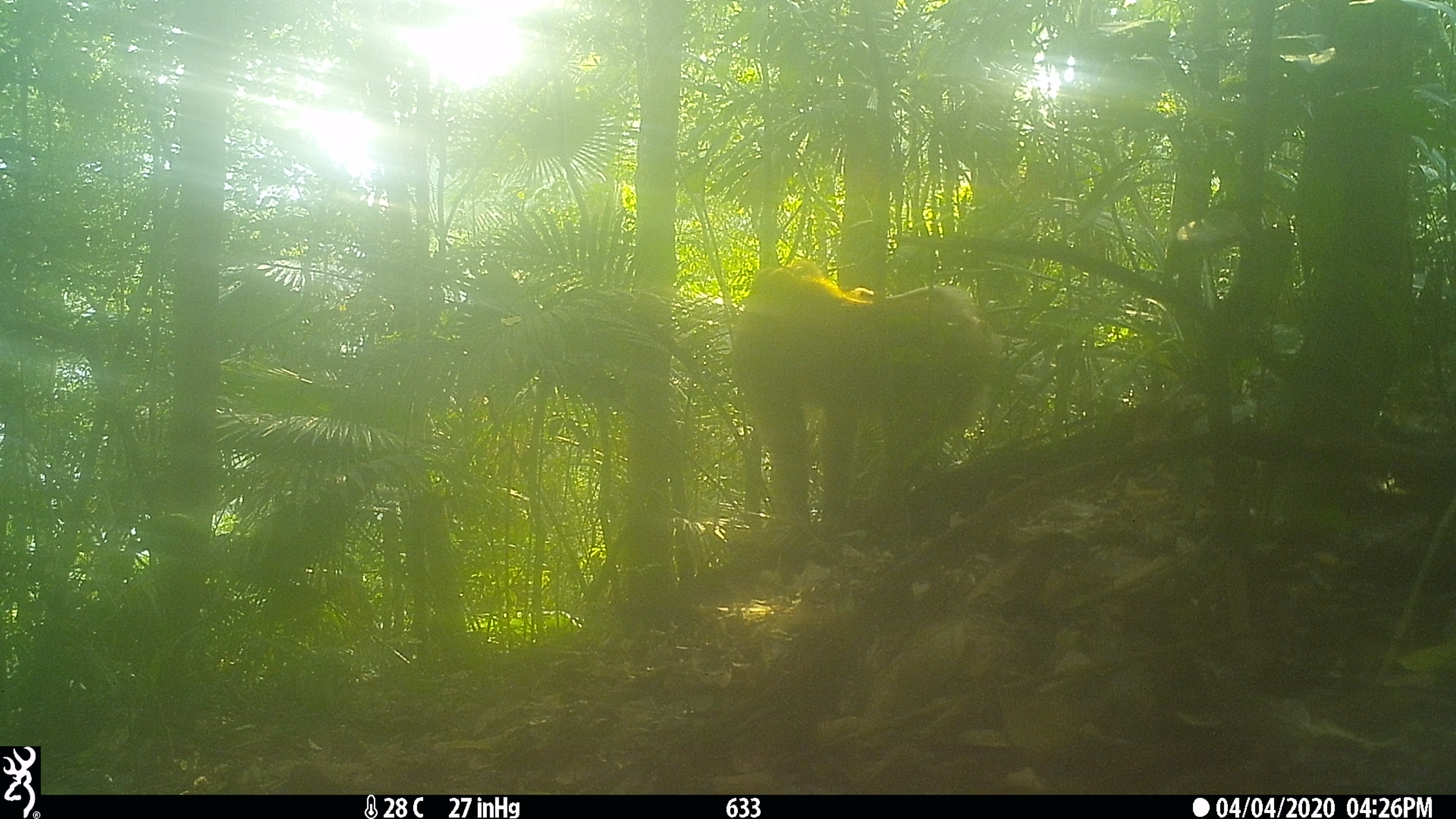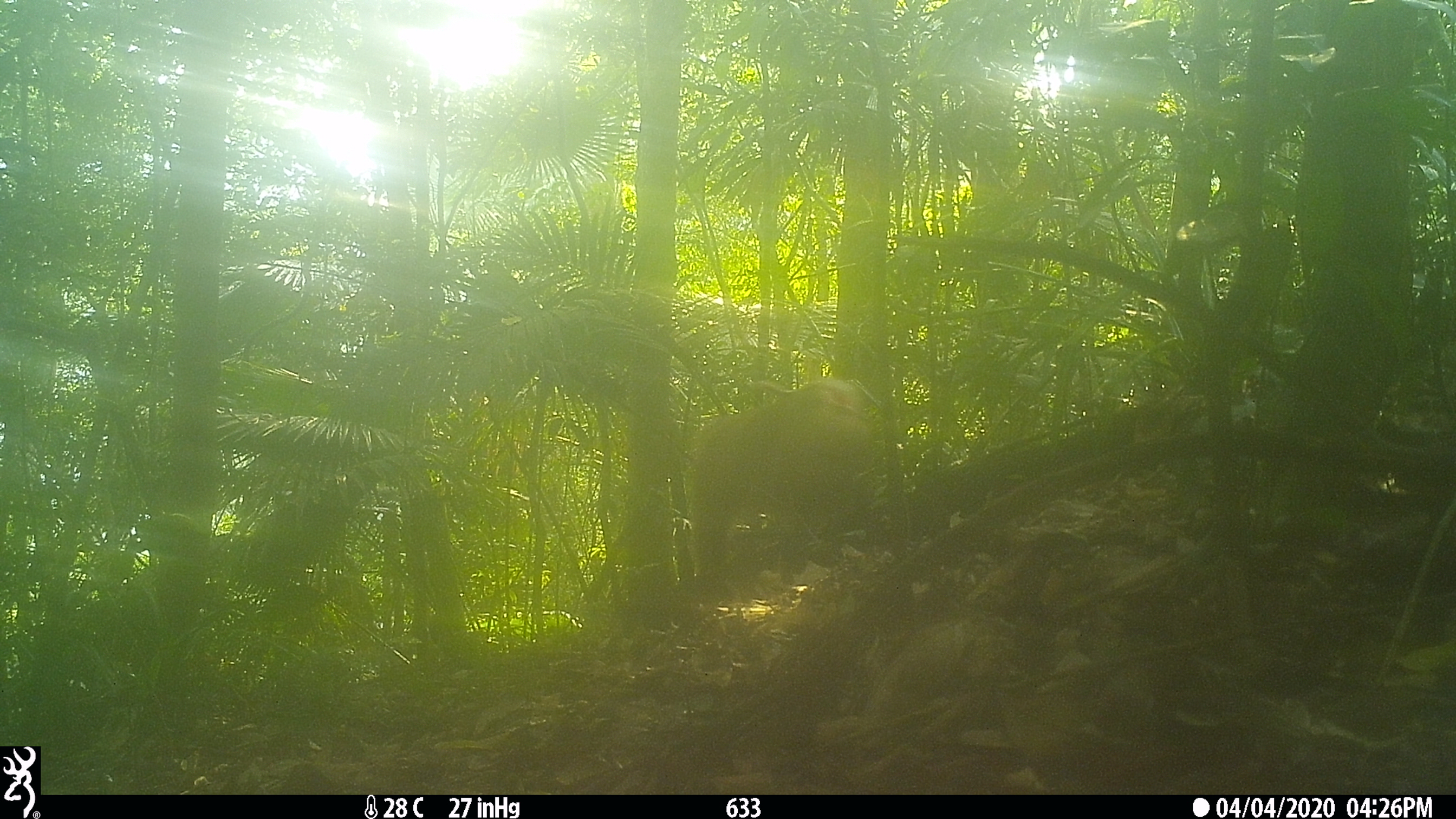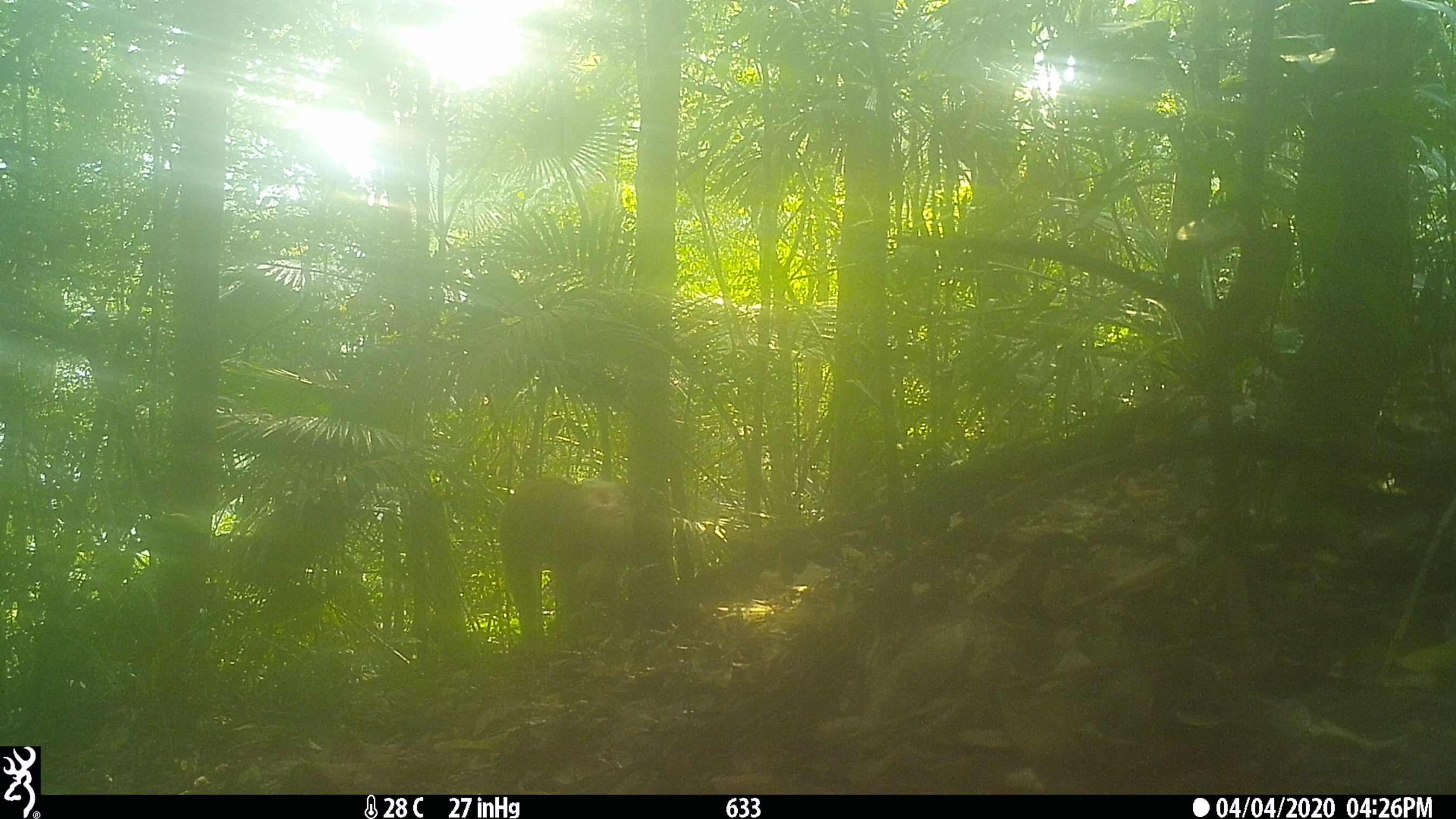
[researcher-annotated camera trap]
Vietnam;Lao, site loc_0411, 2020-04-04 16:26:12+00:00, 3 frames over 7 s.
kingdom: Animalia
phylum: Chordata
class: Mammalia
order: Primates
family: Cercopithecidae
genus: Macaca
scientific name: Macaca nemestrina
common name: pig-tailed macaque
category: pig tailed macaque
Pig tailed macaque (pig-tailed macaque) (Macaca nemestrina). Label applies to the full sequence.